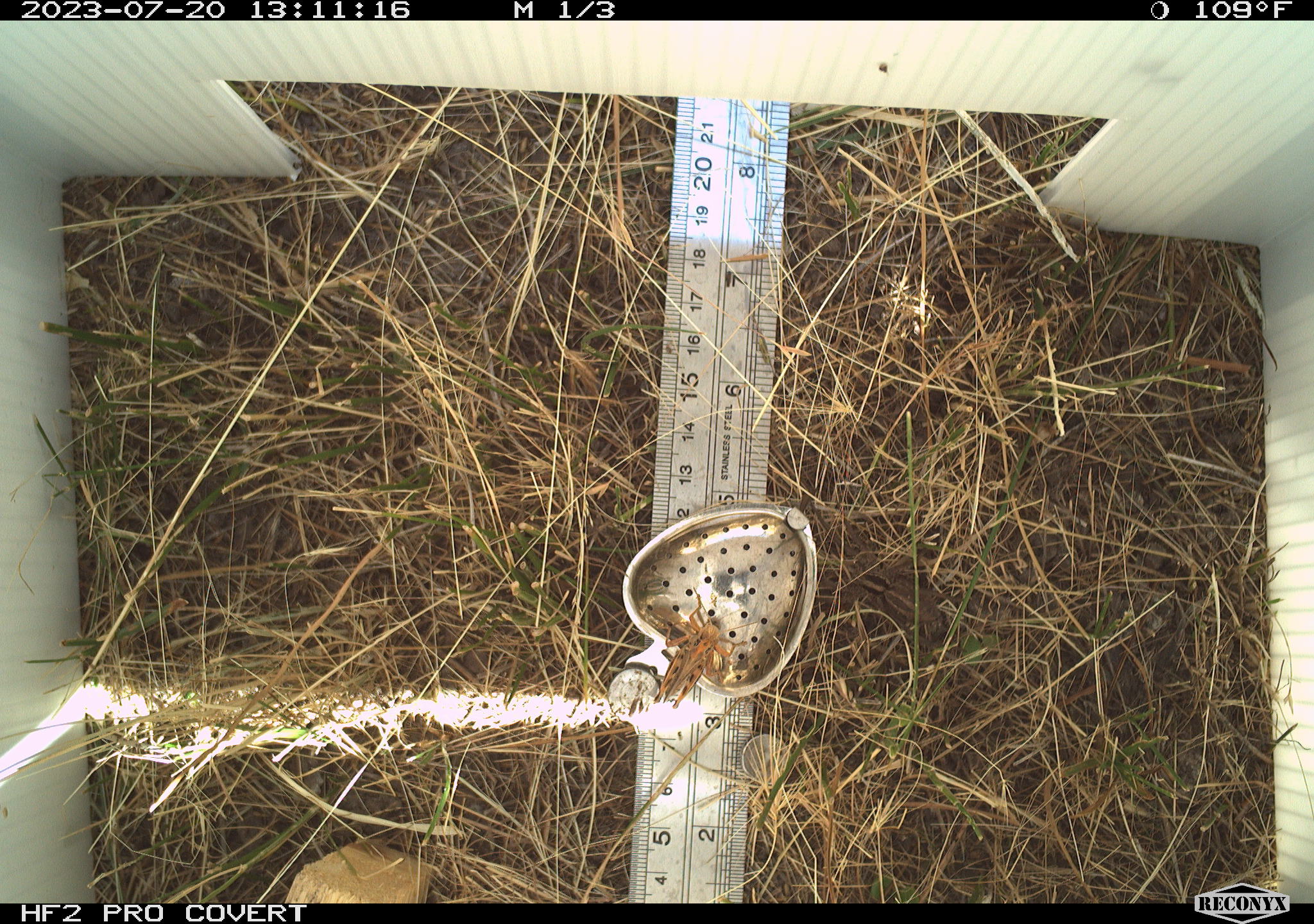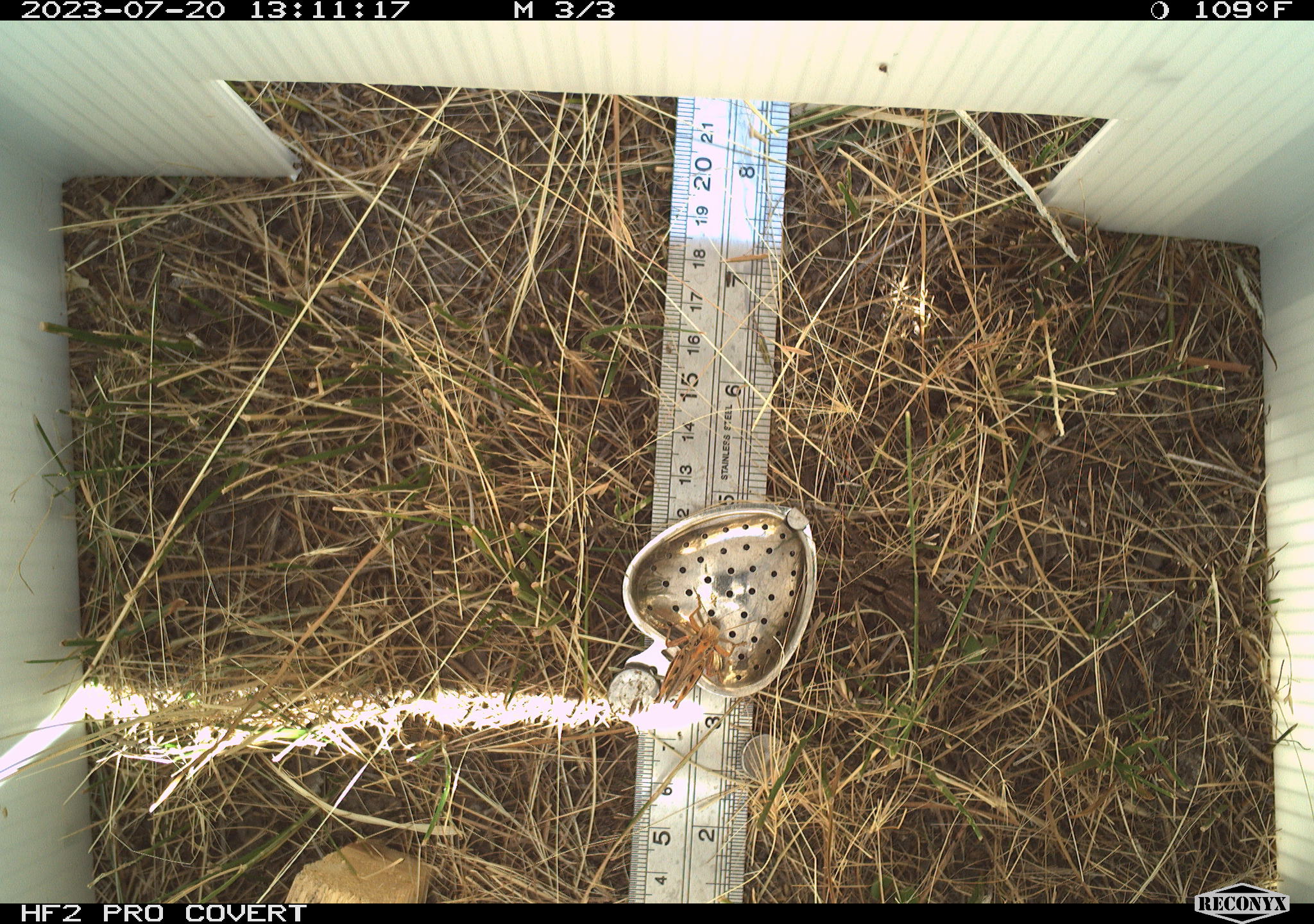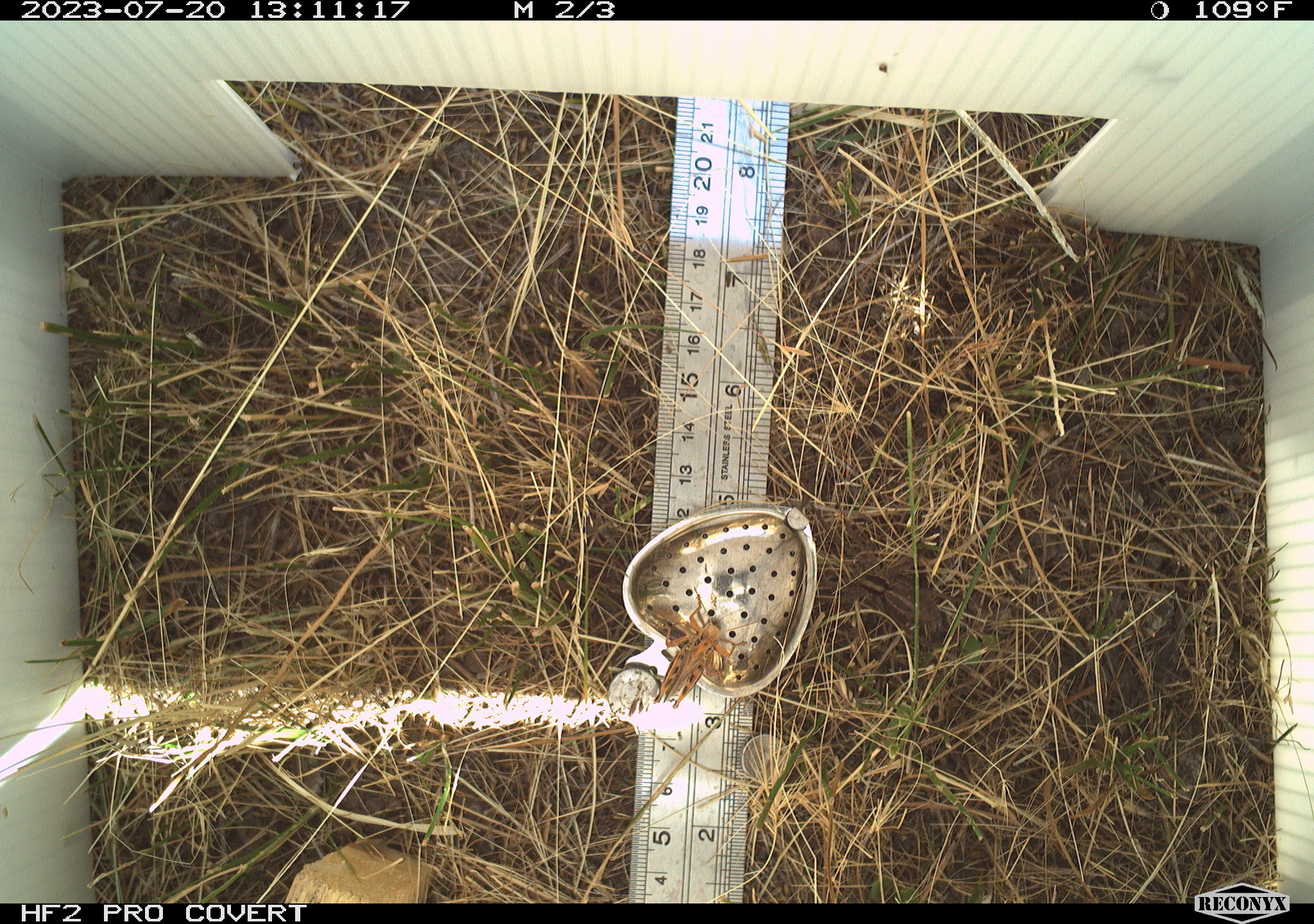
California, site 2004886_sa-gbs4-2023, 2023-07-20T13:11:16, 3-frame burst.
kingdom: Animalia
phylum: Arthropoda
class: Insecta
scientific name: Insecta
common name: insect